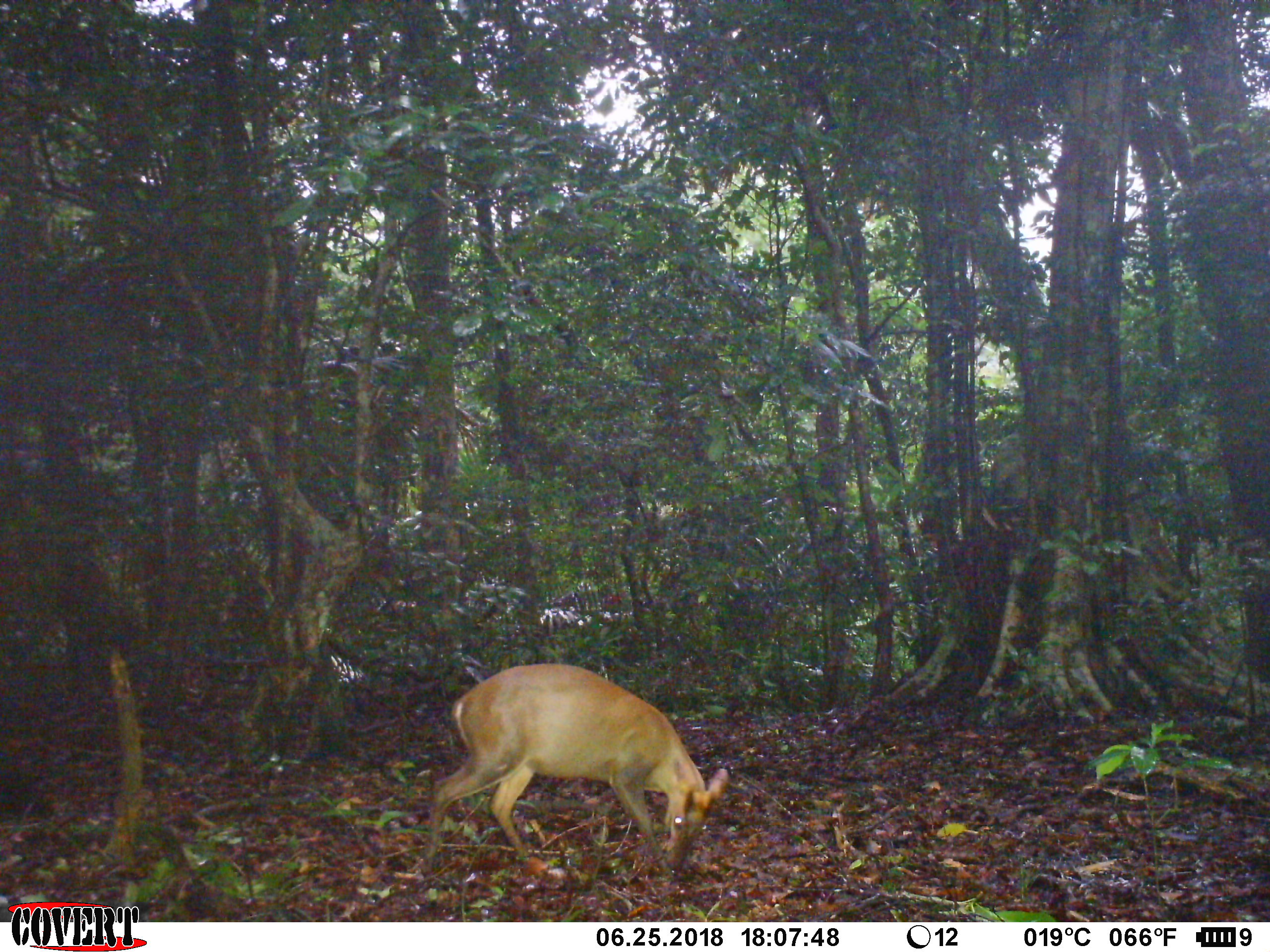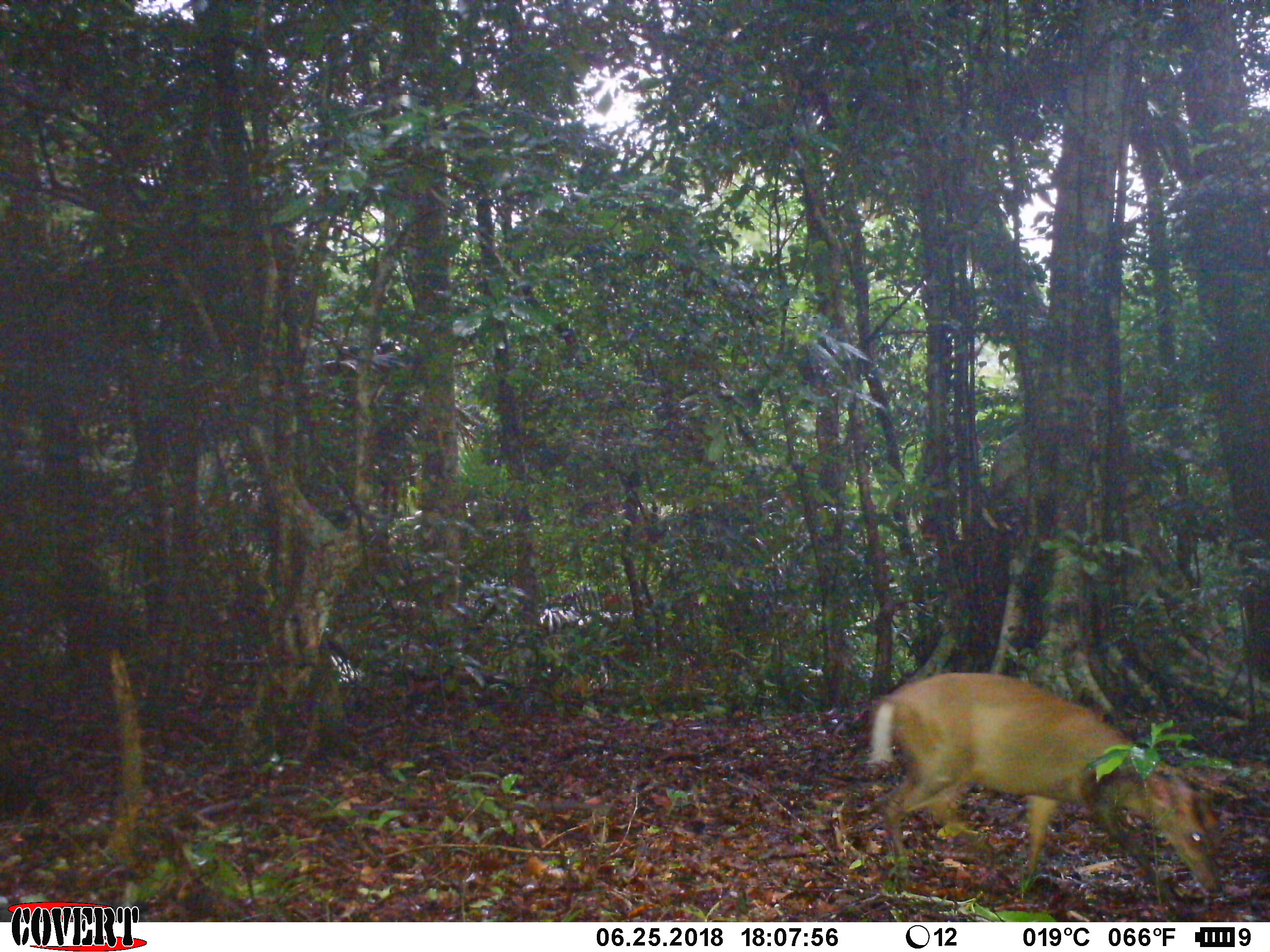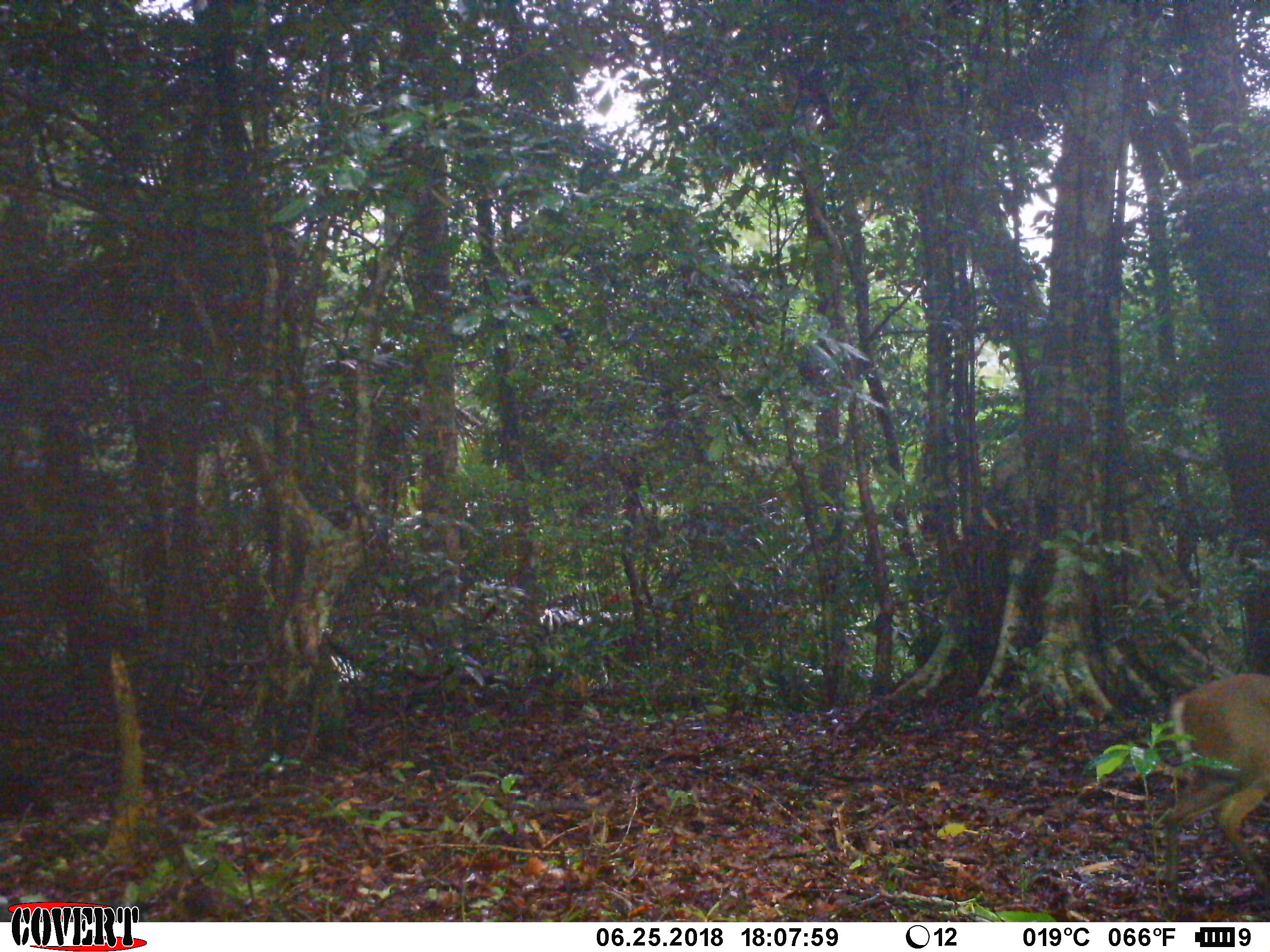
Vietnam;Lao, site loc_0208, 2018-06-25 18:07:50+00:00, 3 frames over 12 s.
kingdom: Animalia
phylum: Chordata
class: Mammalia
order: Artiodactyla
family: Cervidae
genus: Muntiacus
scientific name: Muntiacus rooseveltorum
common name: roosevelt's muntjac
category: roosevelts muntjac group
Roosevelts muntjac group (roosevelt's muntjac) (Muntiacus rooseveltorum). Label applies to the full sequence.